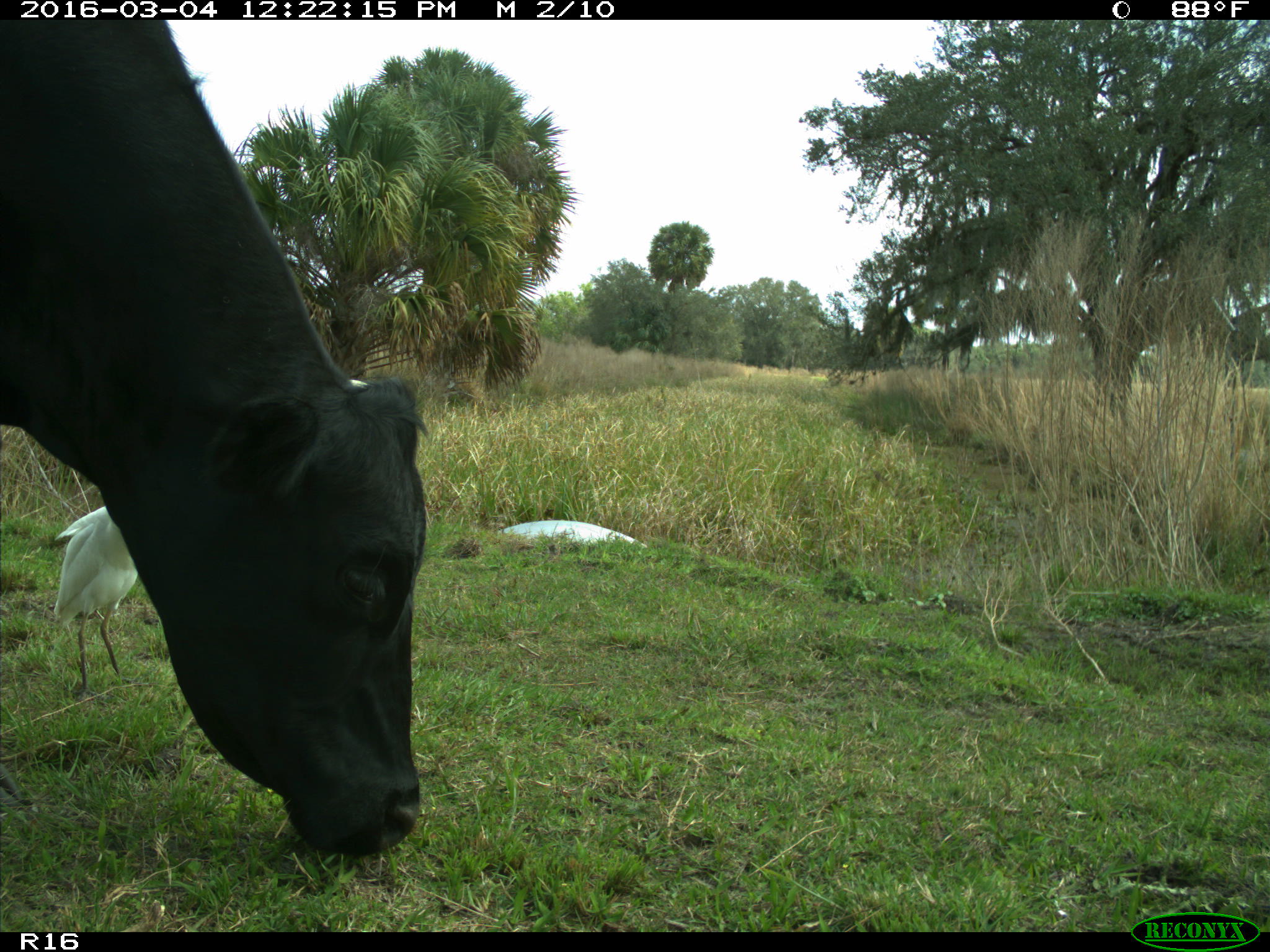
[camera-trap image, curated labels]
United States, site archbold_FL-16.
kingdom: Animalia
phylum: Chordata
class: Mammalia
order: Artiodactyla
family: Bovidae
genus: Bos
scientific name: Bos taurus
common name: domestic cow